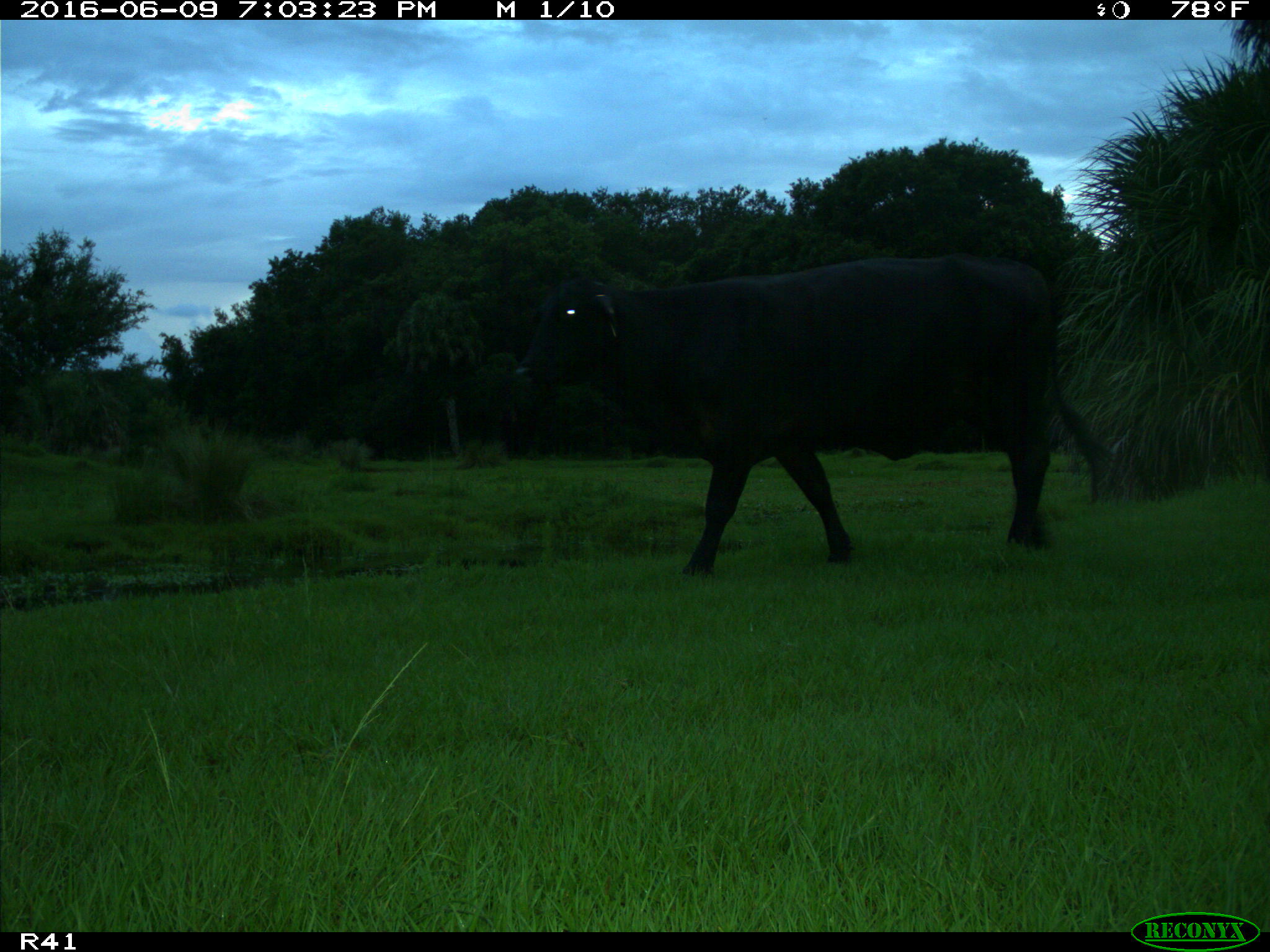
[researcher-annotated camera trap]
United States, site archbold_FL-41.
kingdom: Animalia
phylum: Chordata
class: Mammalia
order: Artiodactyla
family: Bovidae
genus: Bos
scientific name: Bos taurus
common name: domestic cow